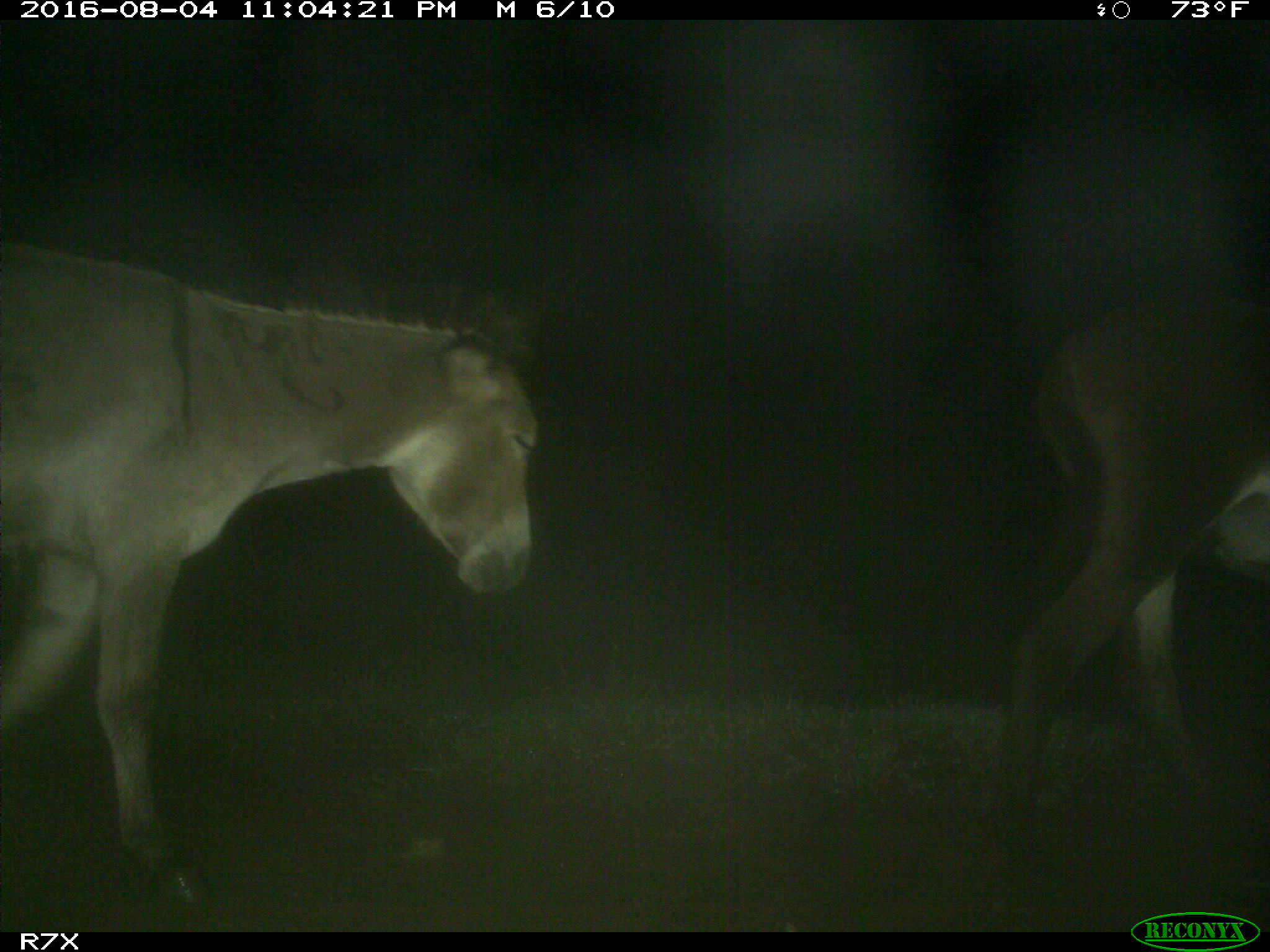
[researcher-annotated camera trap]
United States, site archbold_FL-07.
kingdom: Animalia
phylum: Chordata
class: Mammalia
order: Perissodactyla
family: Equidae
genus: Equus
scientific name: Equus africanus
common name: african wild ass